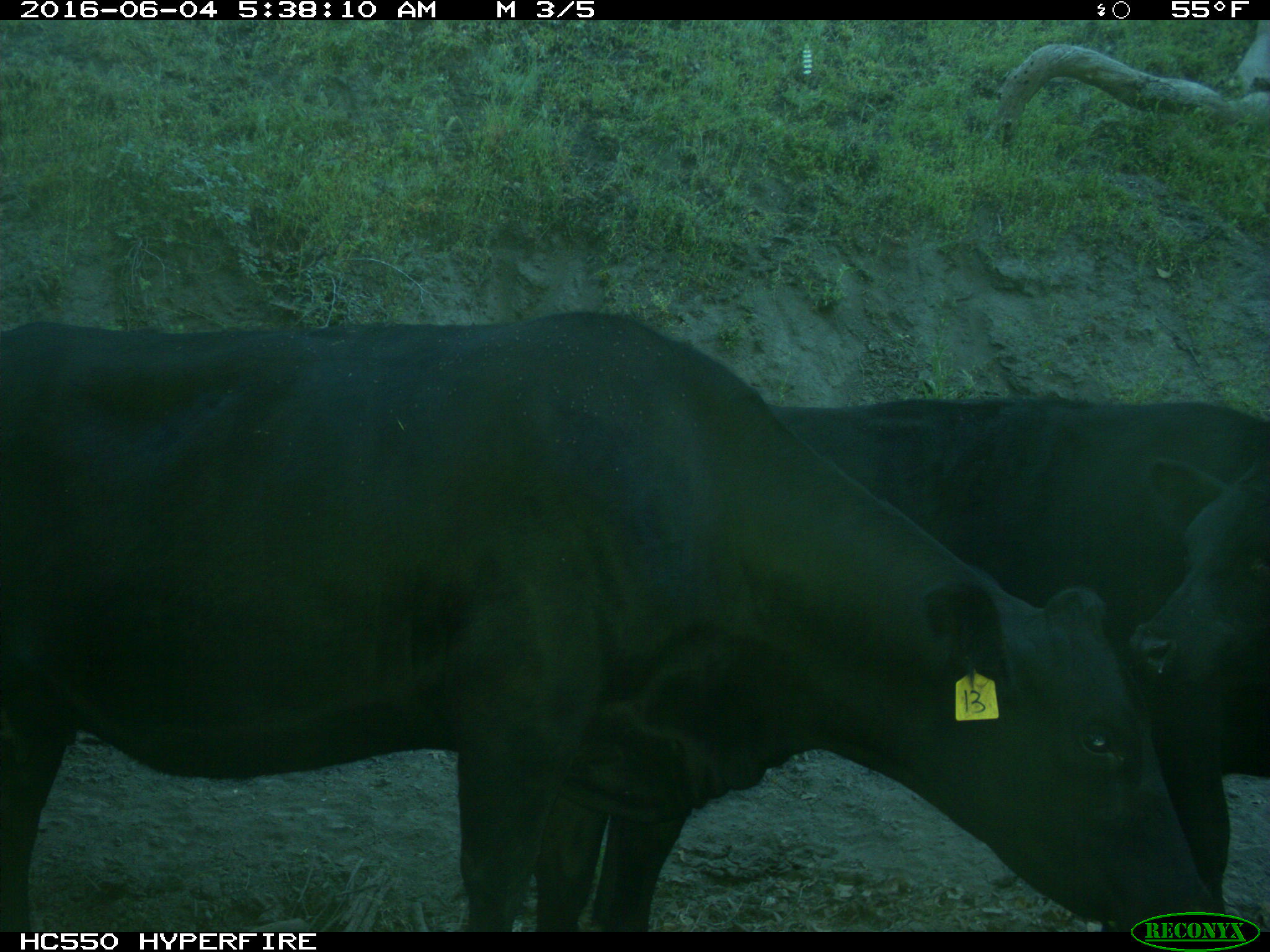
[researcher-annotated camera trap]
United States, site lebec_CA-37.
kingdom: Animalia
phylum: Chordata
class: Mammalia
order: Artiodactyla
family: Bovidae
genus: Bos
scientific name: Bos taurus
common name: domestic cow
Bos taurus (domestic cow).